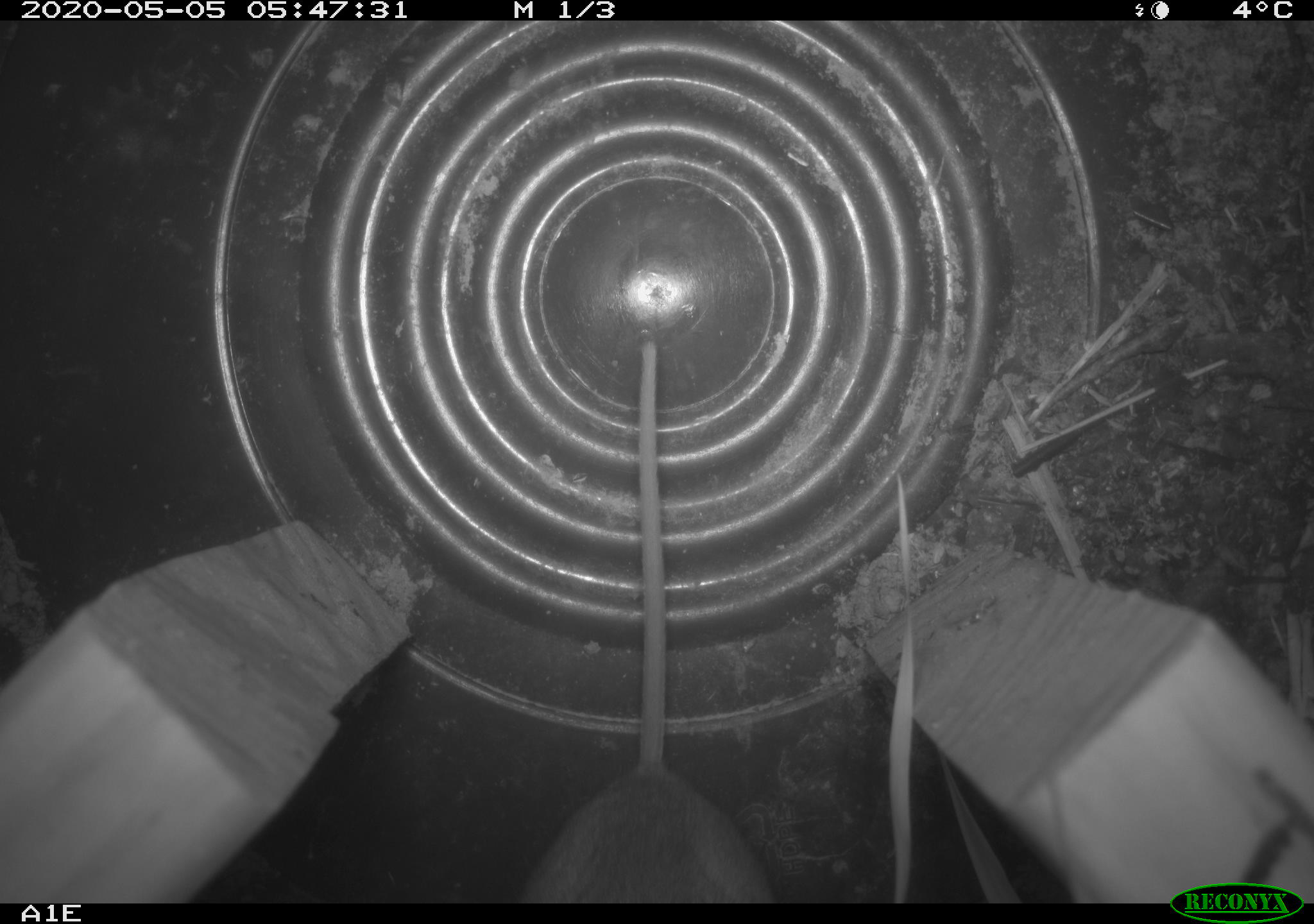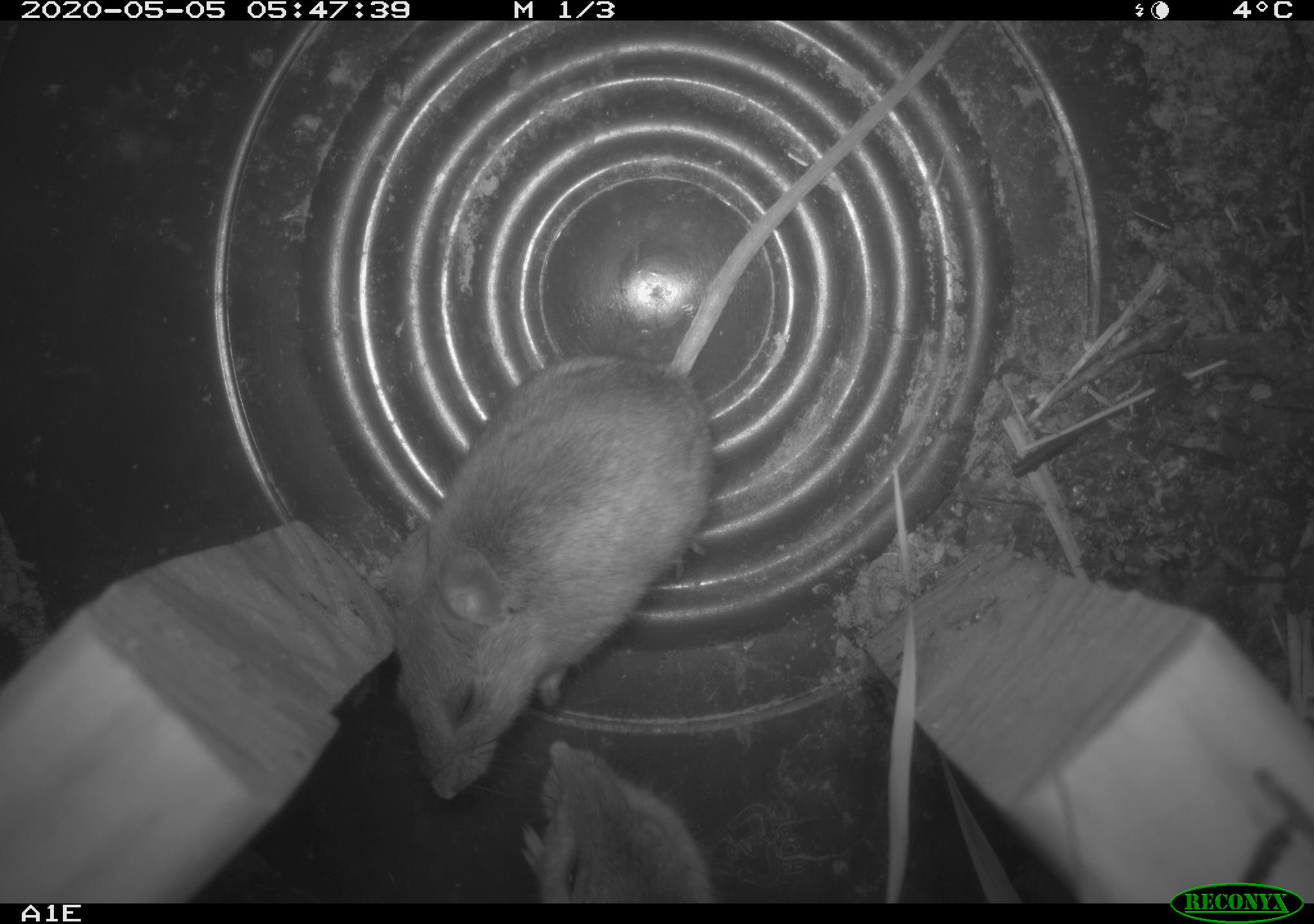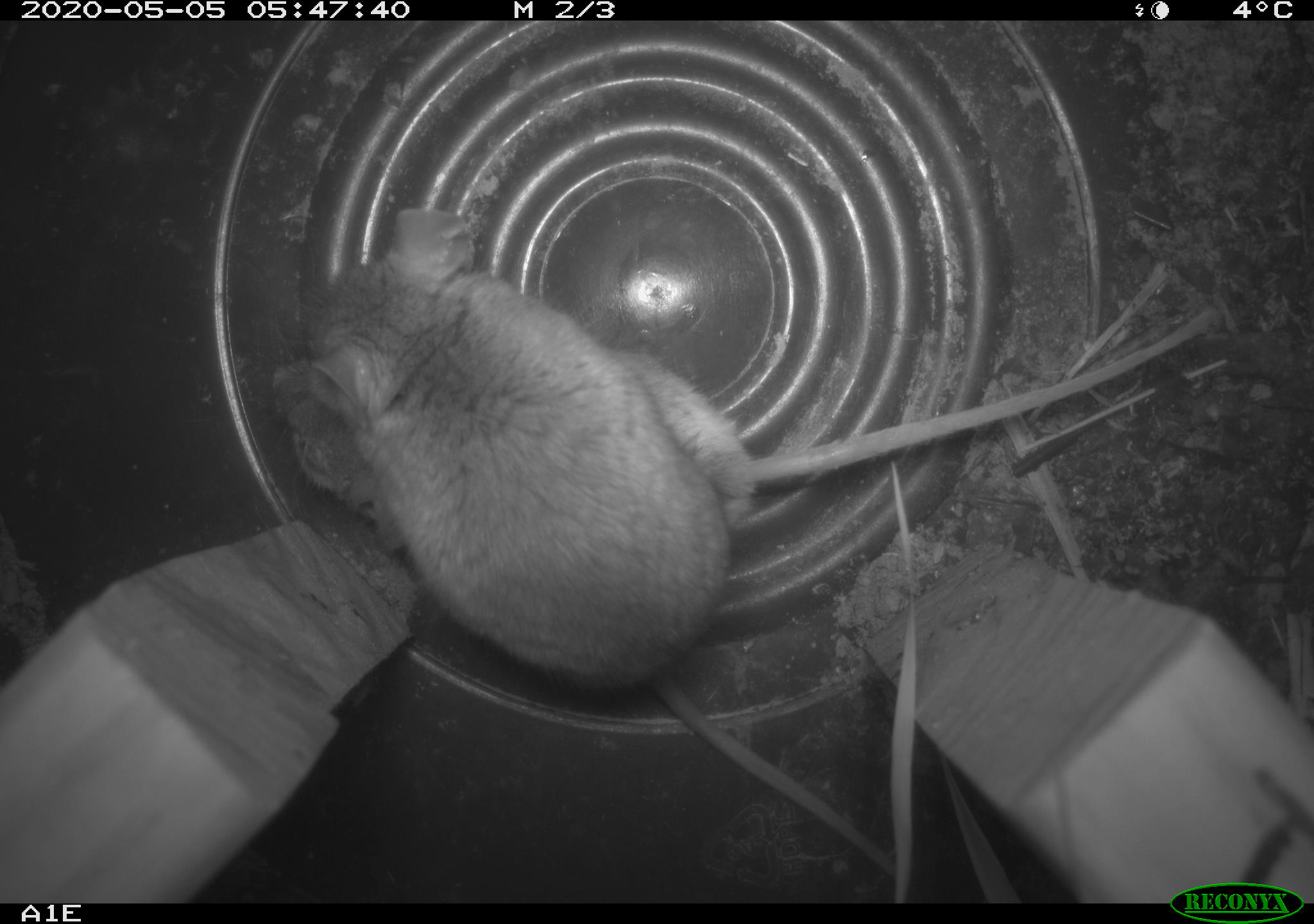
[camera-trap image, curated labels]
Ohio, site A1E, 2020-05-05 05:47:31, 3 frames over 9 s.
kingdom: Animalia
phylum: Chordata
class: Mammalia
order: Rodentia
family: Cricetidae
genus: Peromyscus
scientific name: Peromyscus leucopus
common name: white-footed mouse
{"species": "white-footed mouse (Peromyscus leucopus)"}